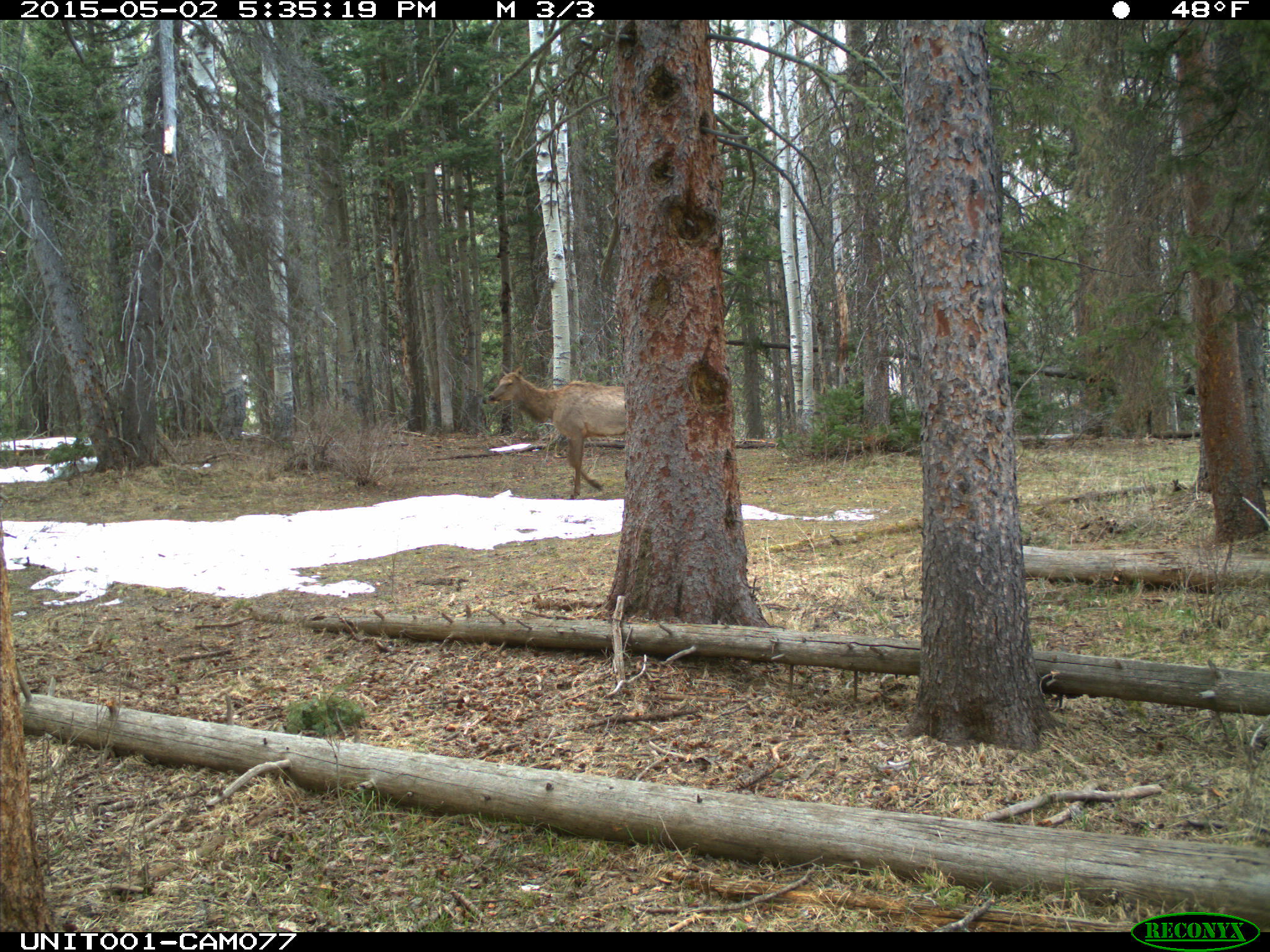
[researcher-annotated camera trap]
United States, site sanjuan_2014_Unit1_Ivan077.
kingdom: Animalia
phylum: Chordata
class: Mammalia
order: Artiodactyla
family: Cervidae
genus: Cervus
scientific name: Cervus elaphus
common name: red deer